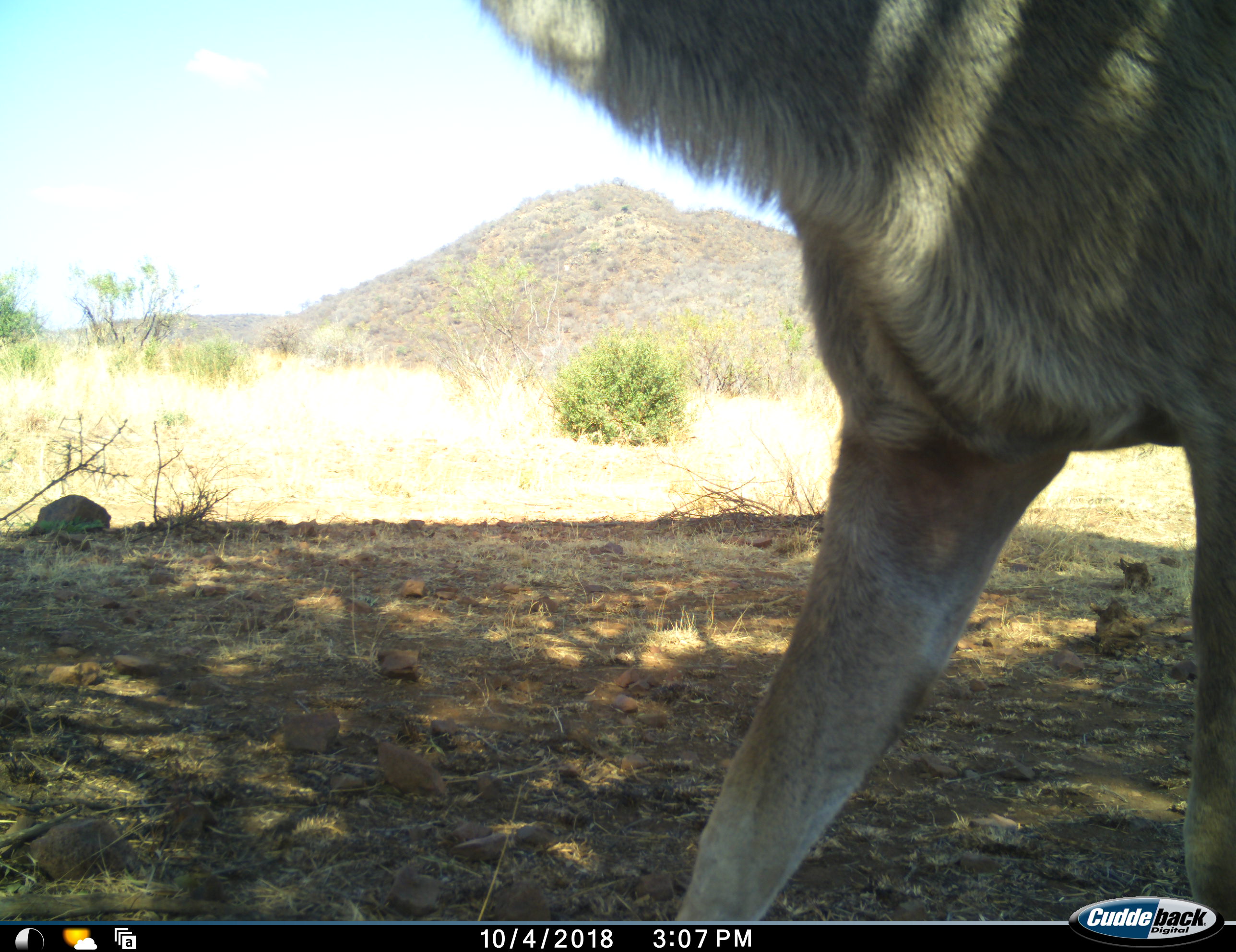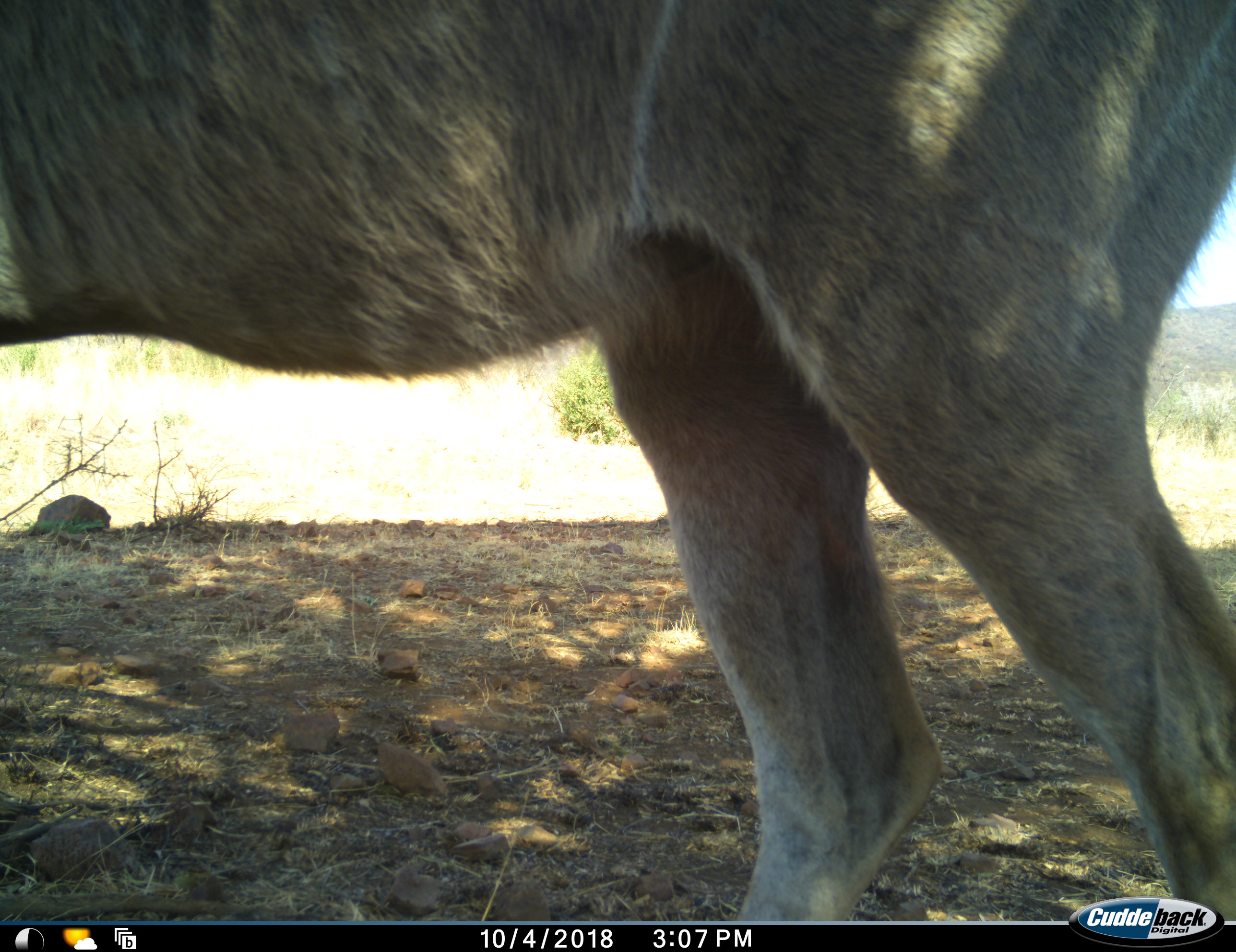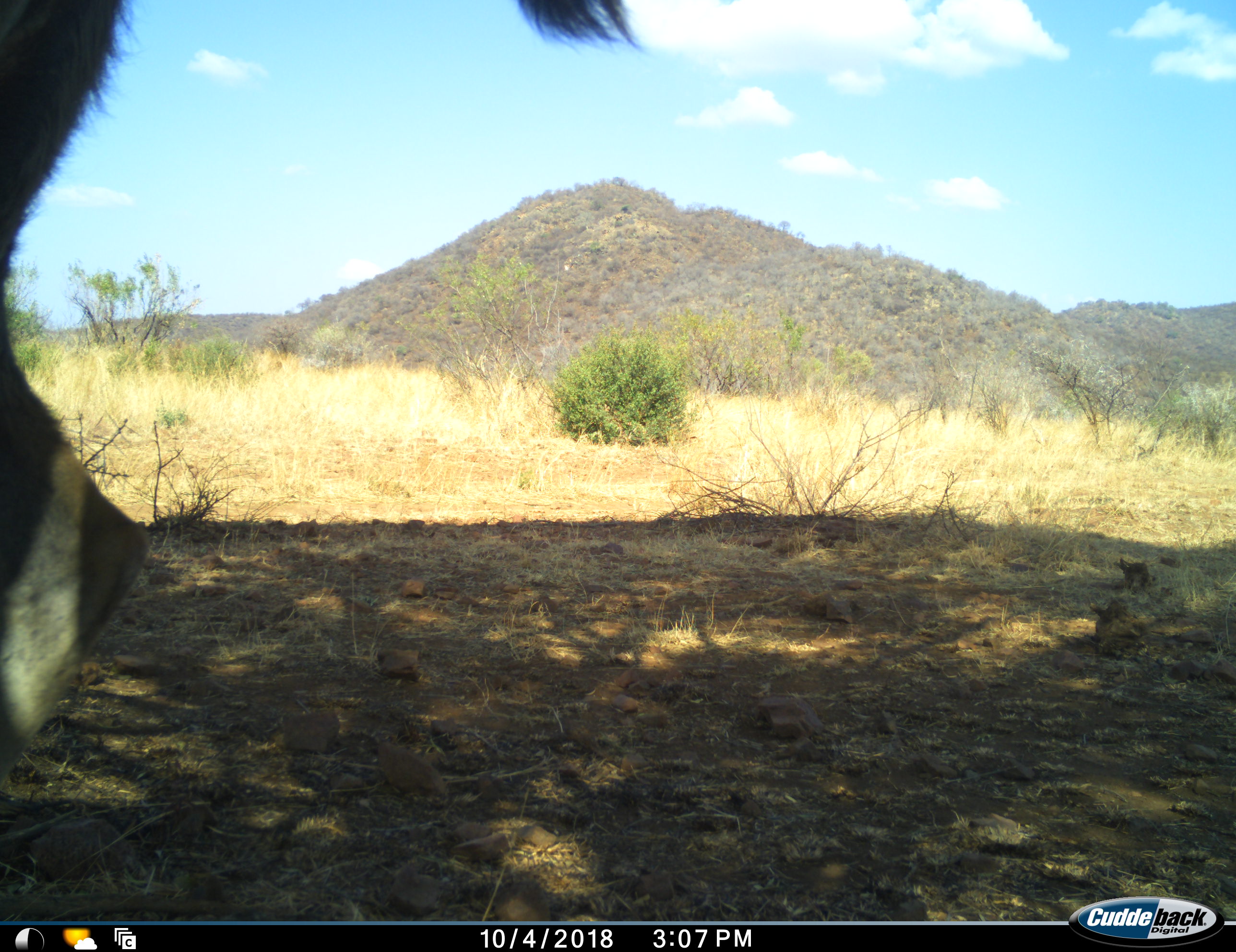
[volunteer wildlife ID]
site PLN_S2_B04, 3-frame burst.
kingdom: Animalia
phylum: Chordata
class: Mammalia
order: Artiodactyla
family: Bovidae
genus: Tragelaphus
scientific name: Tragelaphus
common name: kudu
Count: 1.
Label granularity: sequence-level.